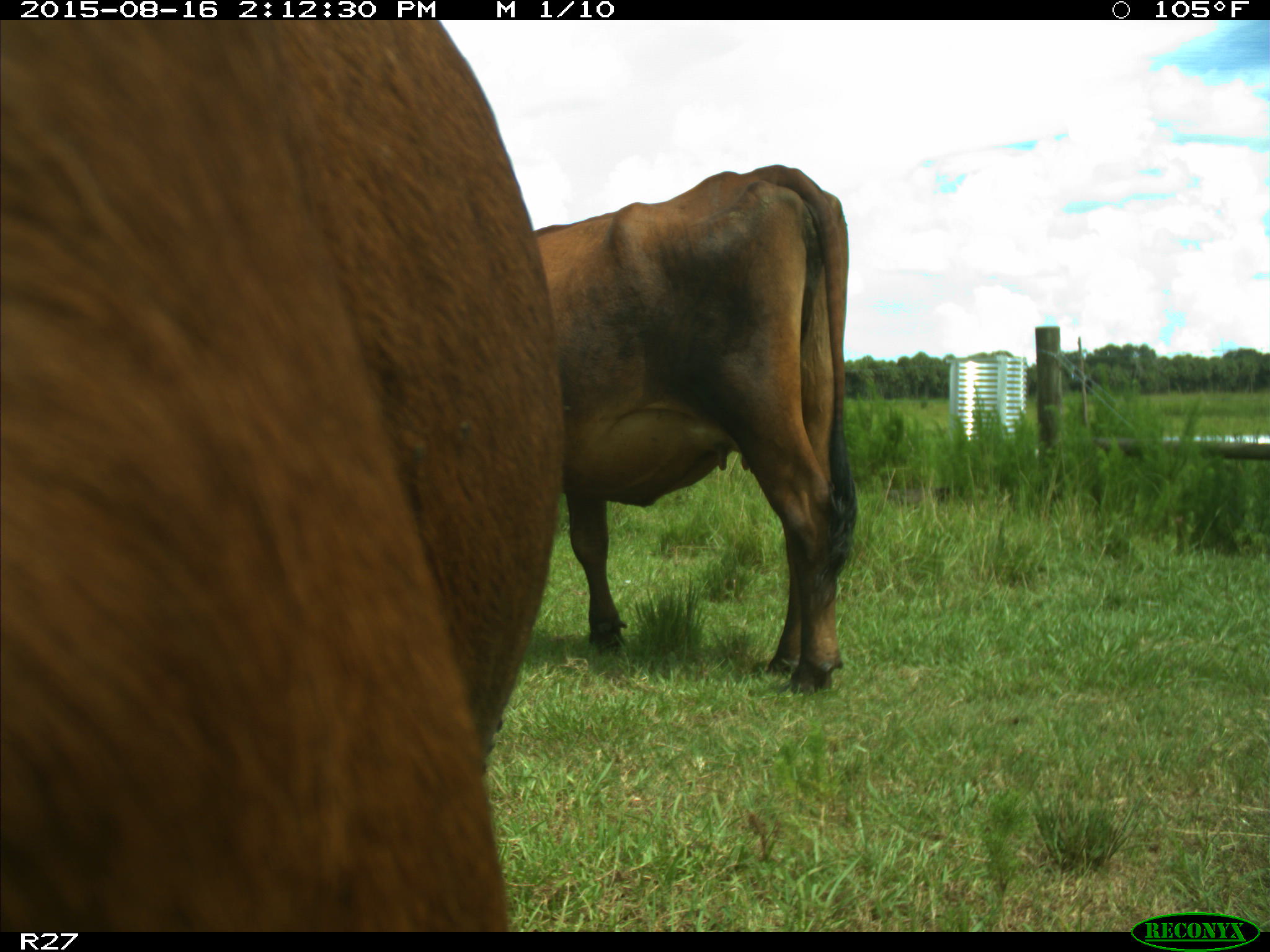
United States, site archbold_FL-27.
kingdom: Animalia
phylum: Chordata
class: Mammalia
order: Artiodactyla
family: Bovidae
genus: Bos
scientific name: Bos taurus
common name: domestic cow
Bos taurus (domestic cow).